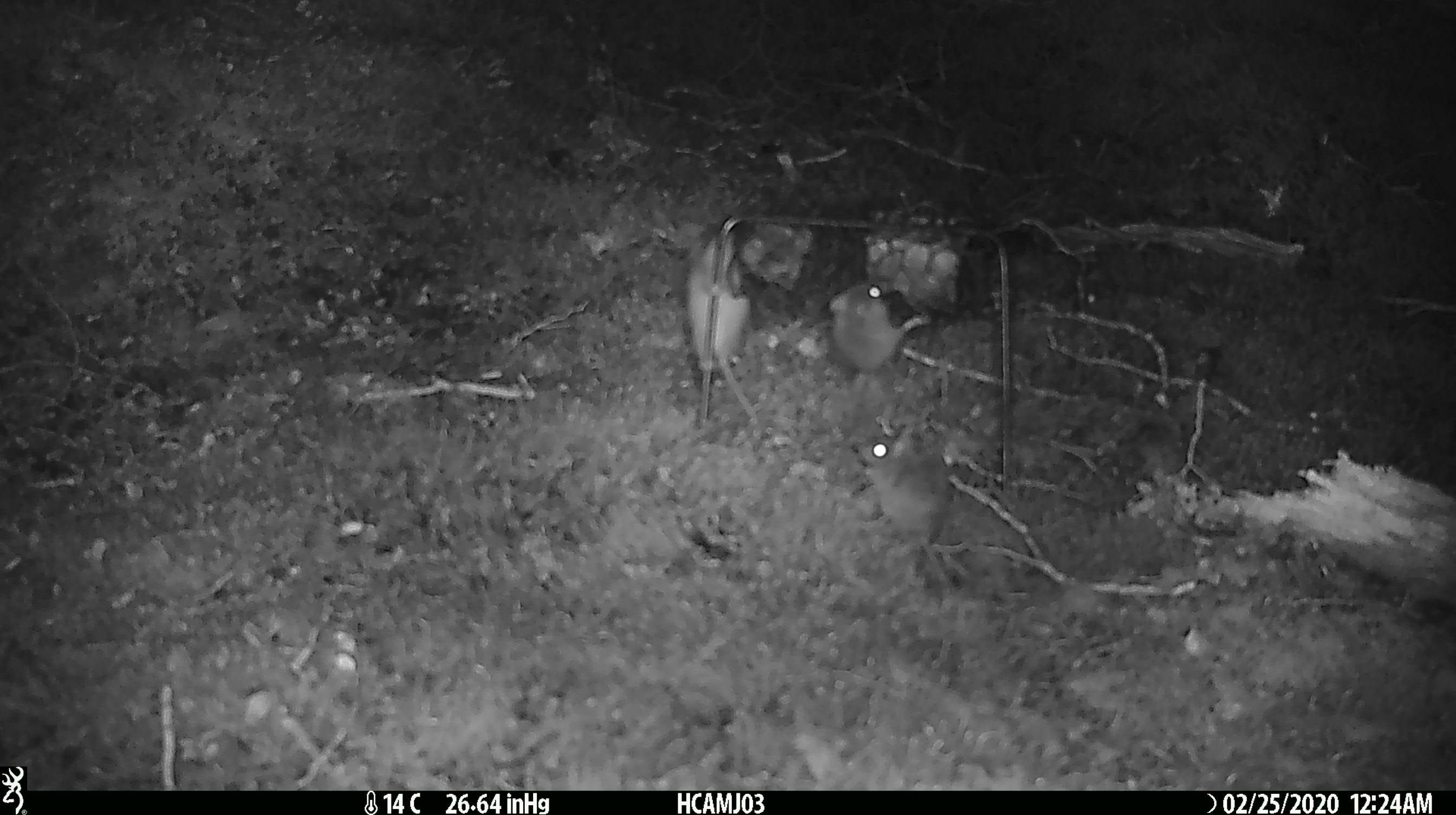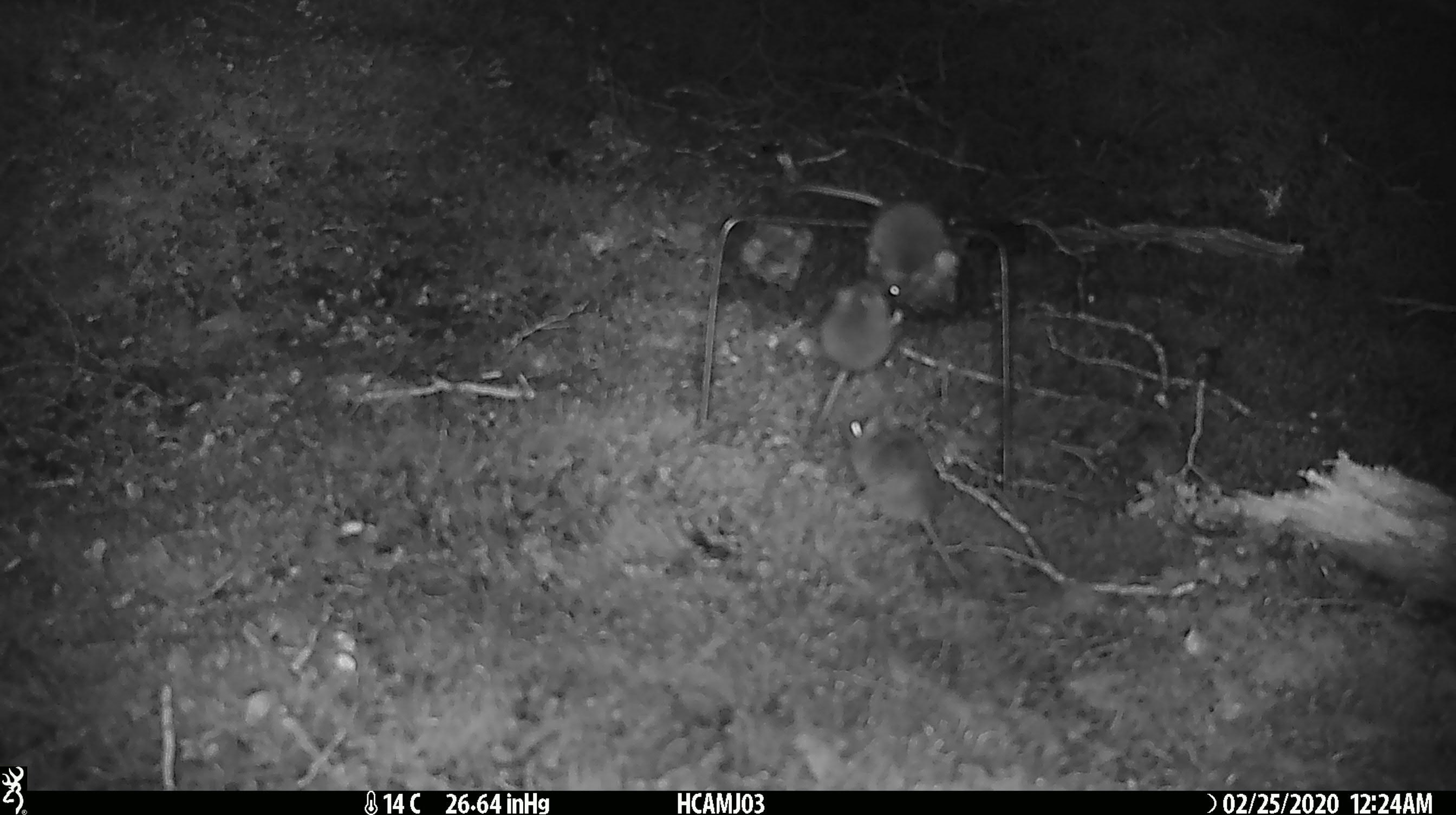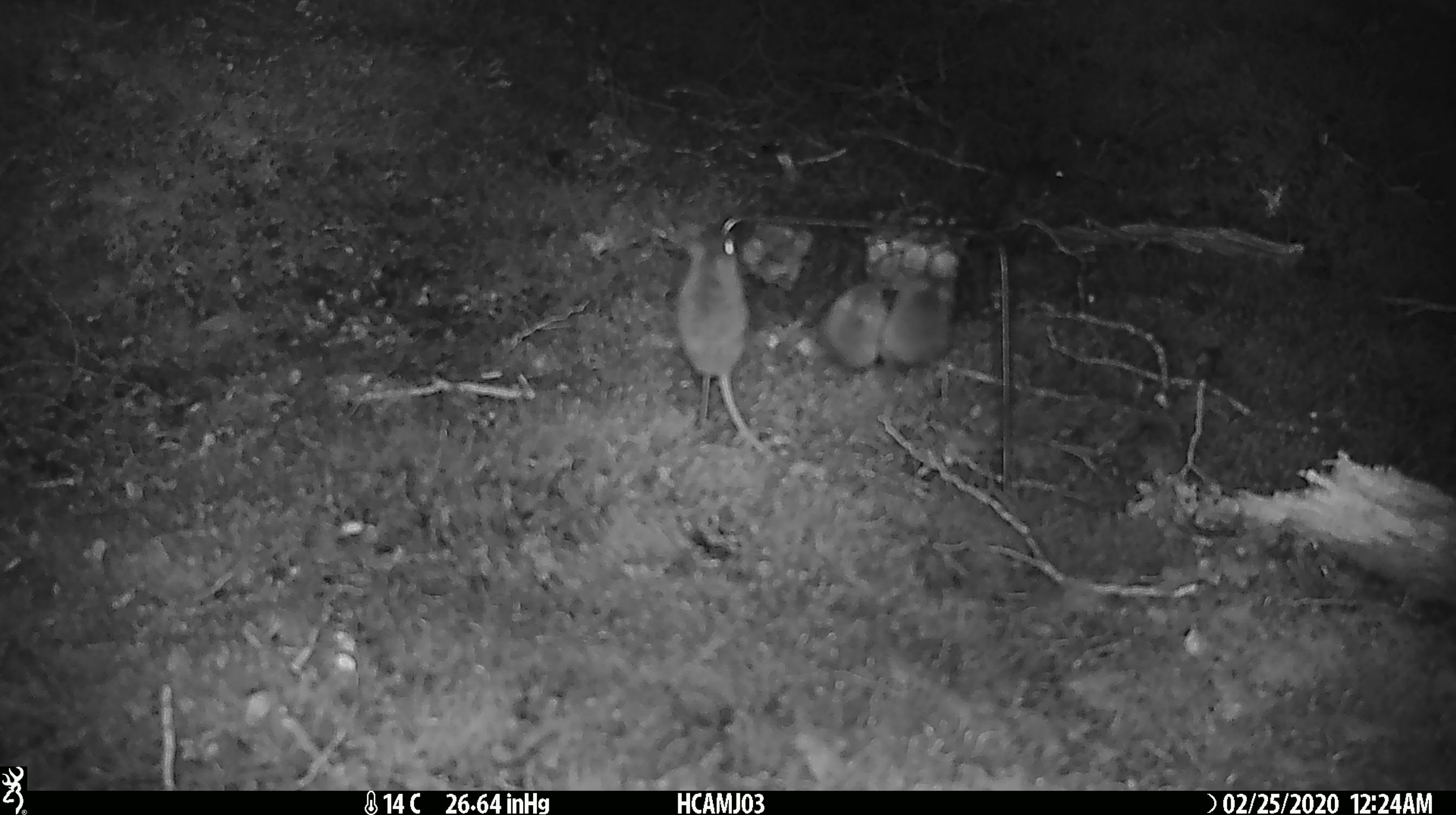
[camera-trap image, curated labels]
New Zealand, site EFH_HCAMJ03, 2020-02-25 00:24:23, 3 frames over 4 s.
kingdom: Animalia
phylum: Chordata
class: Mammalia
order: Rodentia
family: Muridae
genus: Mus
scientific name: Mus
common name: mouse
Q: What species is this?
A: Mouse (Mus).